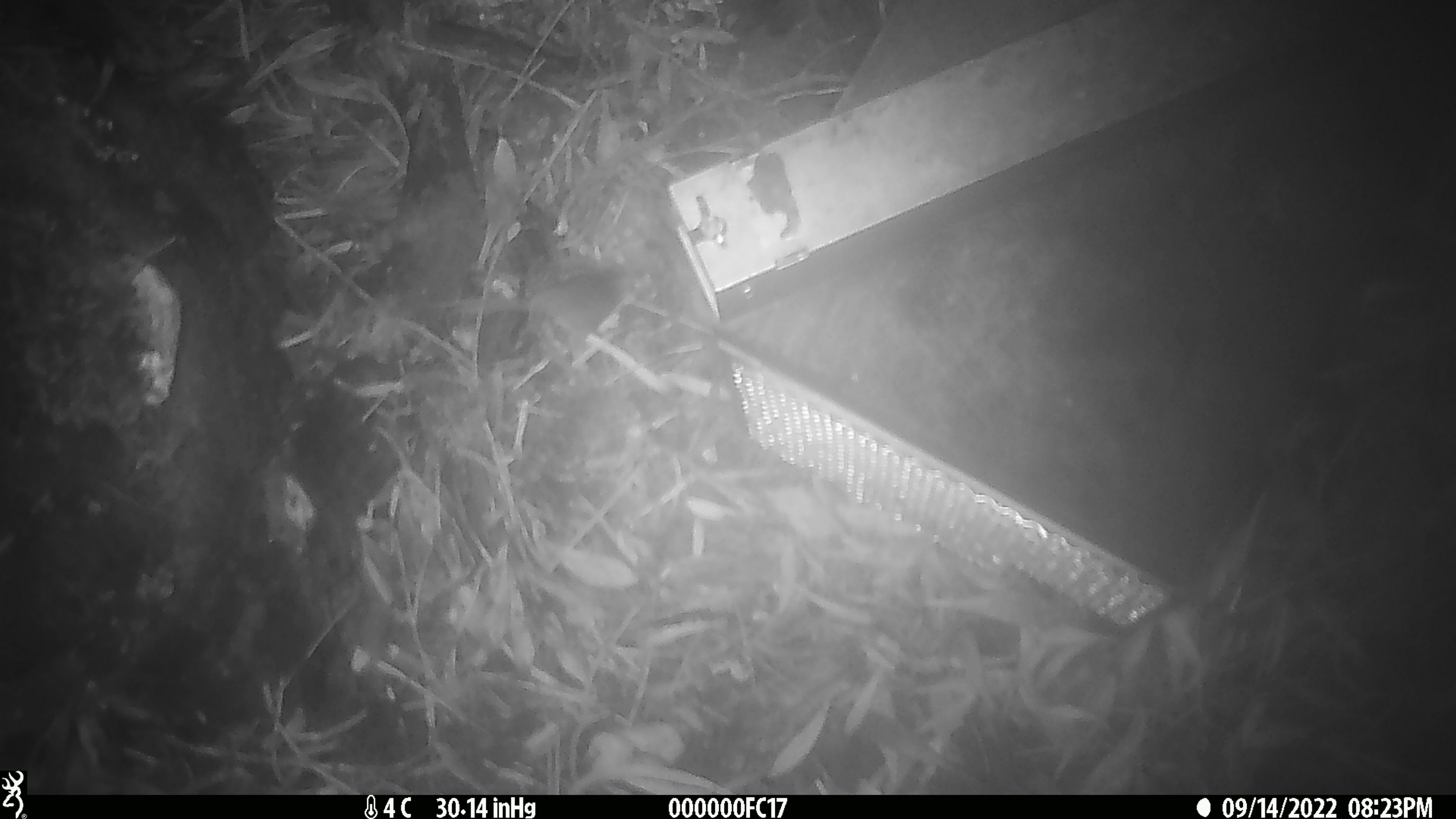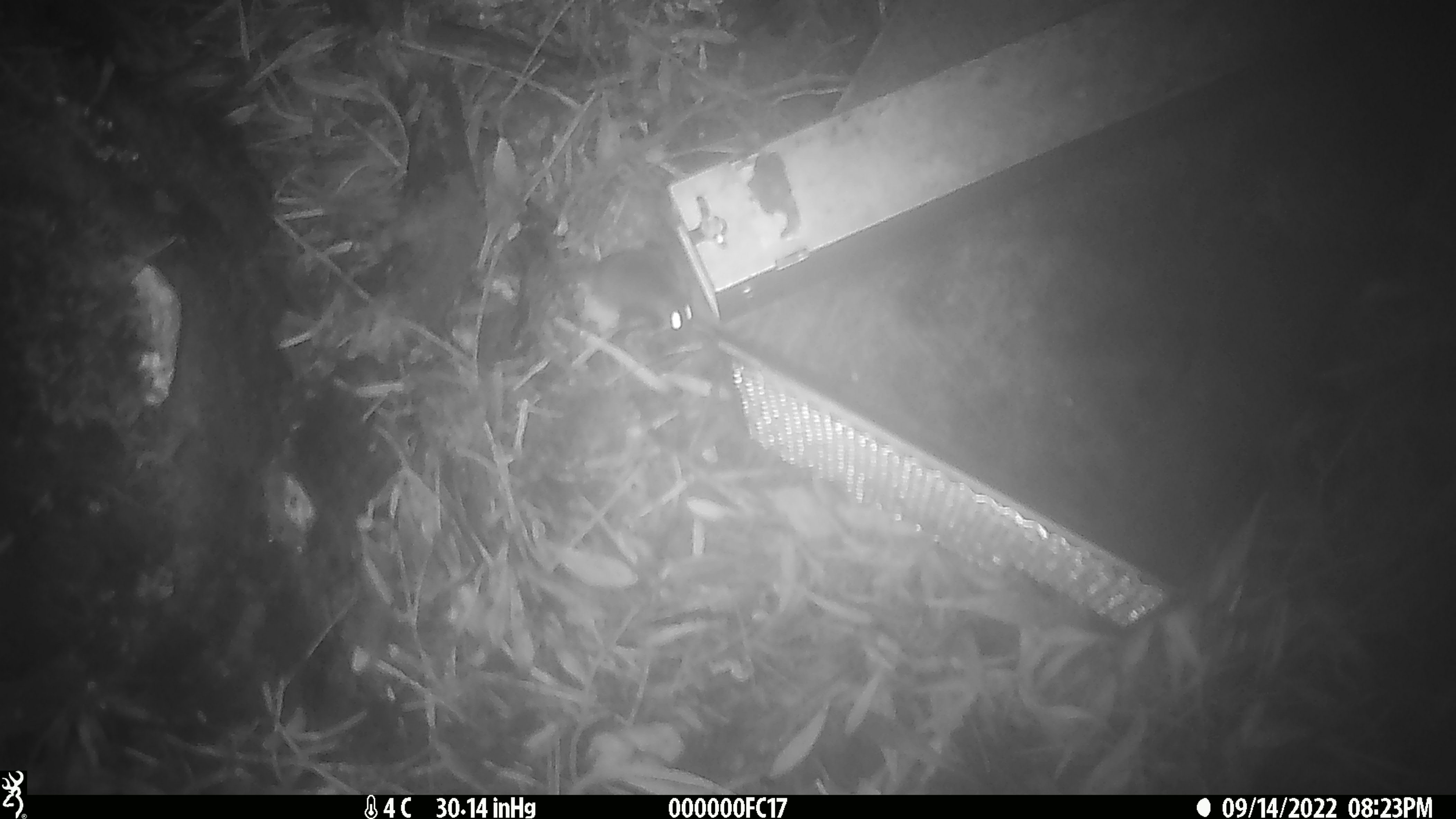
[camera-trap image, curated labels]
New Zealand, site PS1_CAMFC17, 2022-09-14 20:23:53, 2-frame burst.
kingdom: Animalia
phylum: Chordata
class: Mammalia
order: Rodentia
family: Muridae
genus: Mus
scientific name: Mus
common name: mouse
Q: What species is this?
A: Mouse (Mus).